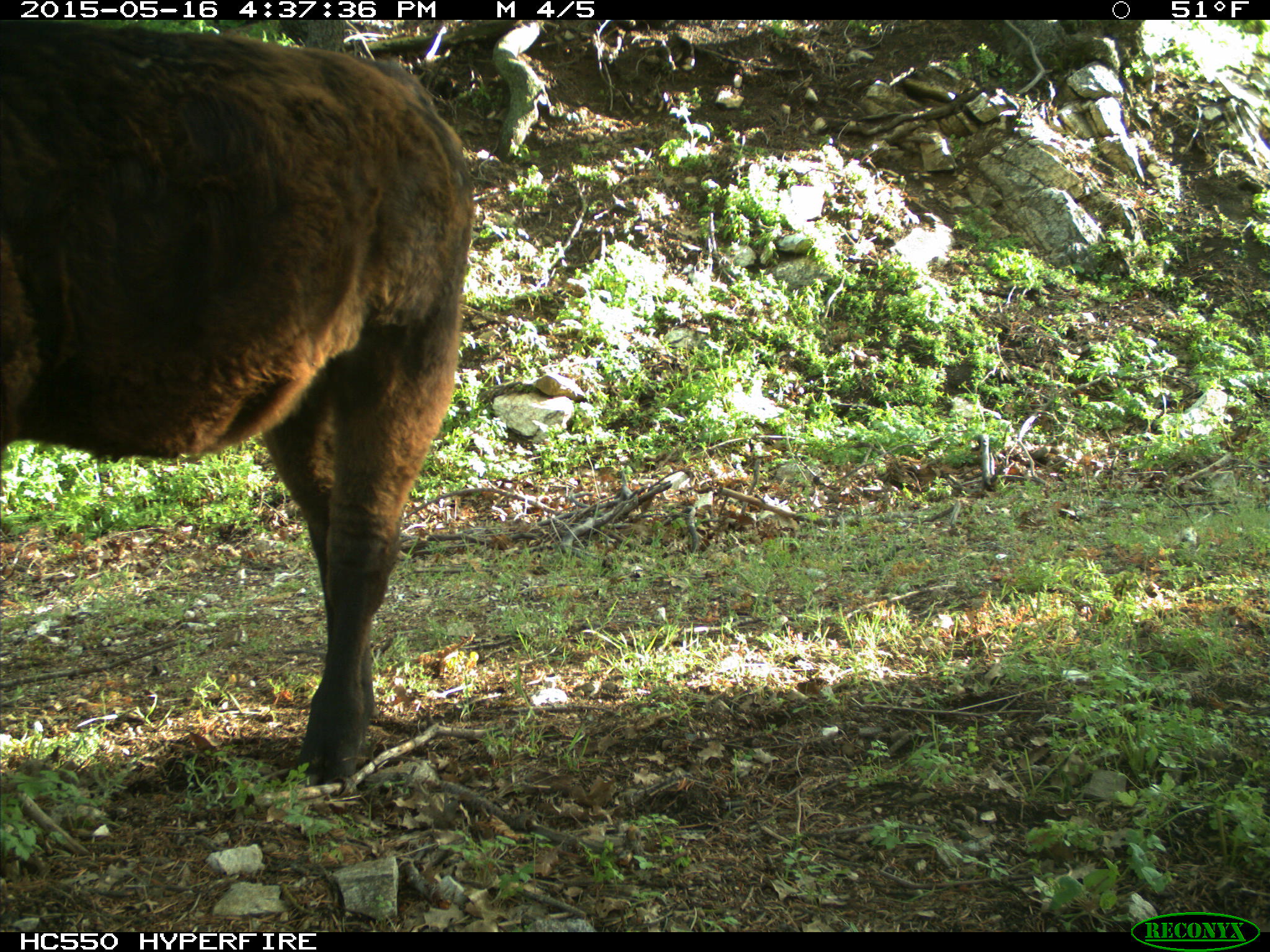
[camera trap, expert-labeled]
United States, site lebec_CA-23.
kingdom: Animalia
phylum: Chordata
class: Mammalia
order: Artiodactyla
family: Bovidae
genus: Bos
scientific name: Bos taurus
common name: domestic cow